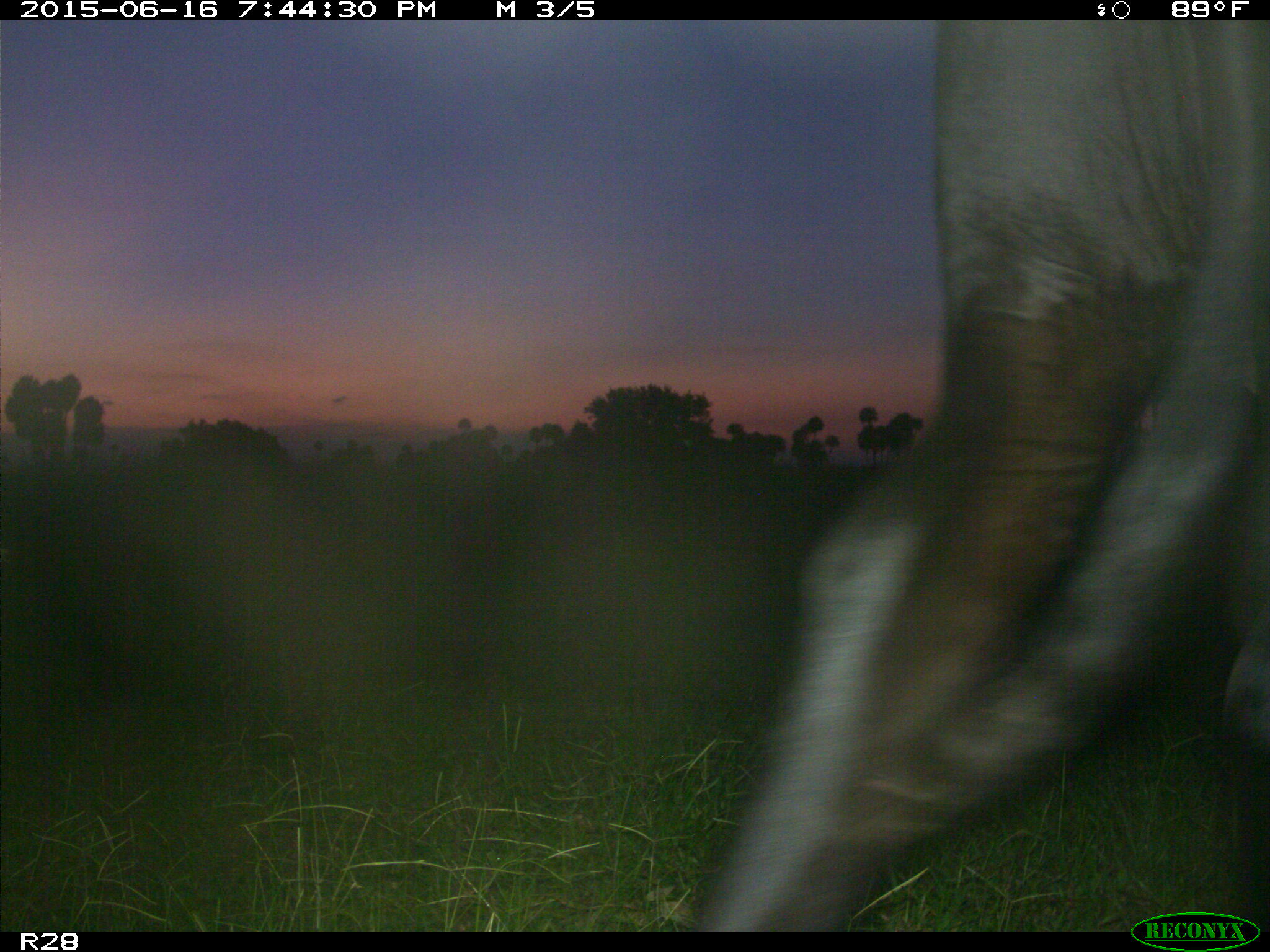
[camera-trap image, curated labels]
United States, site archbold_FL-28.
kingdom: Animalia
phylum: Chordata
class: Mammalia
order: Artiodactyla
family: Bovidae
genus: Bos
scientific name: Bos taurus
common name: domestic cow